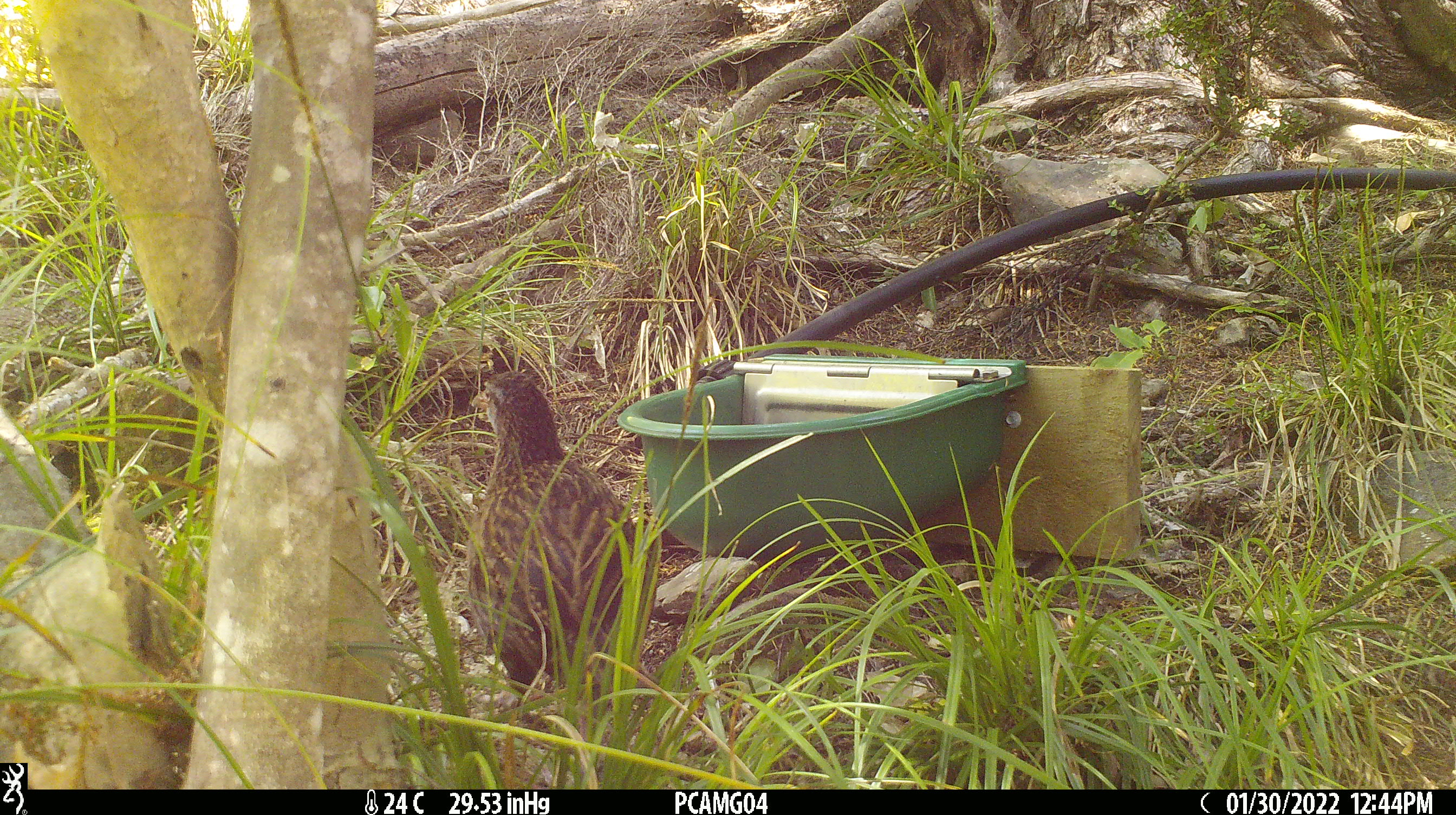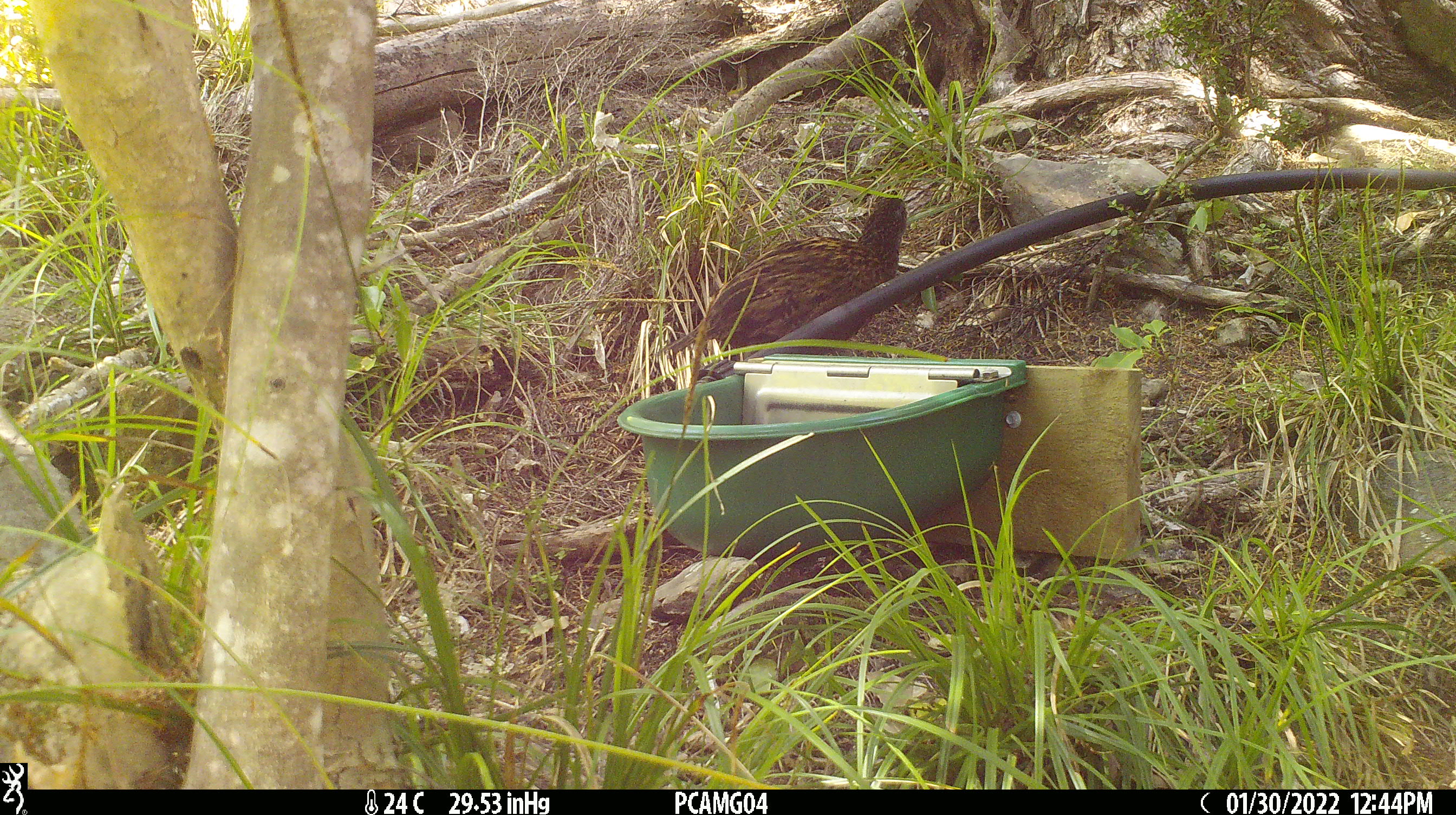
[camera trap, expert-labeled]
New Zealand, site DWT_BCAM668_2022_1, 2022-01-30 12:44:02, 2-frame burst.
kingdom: Animalia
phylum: Chordata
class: Aves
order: Gruiformes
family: Rallidae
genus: Gallirallus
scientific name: Gallirallus australis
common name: weka